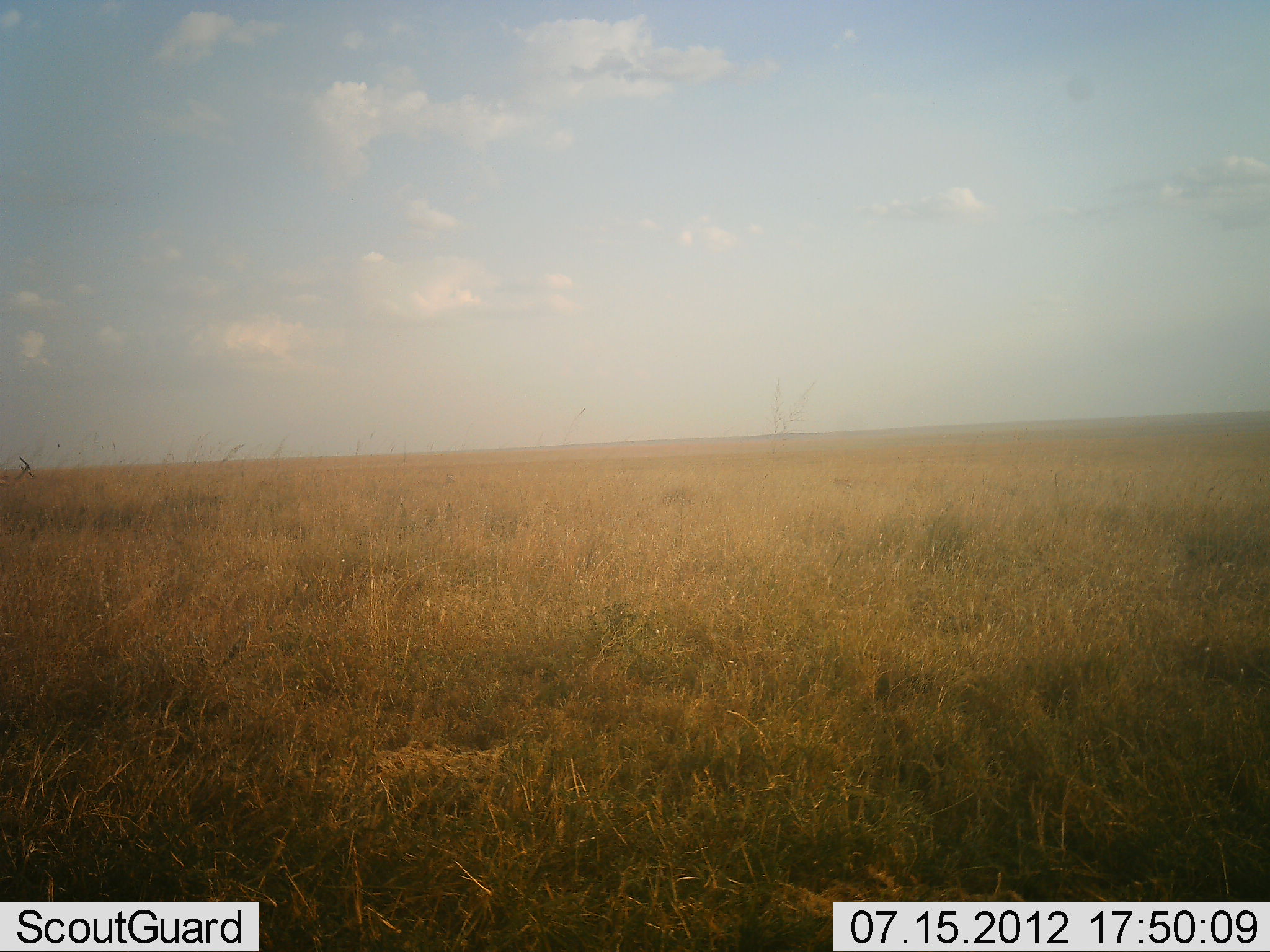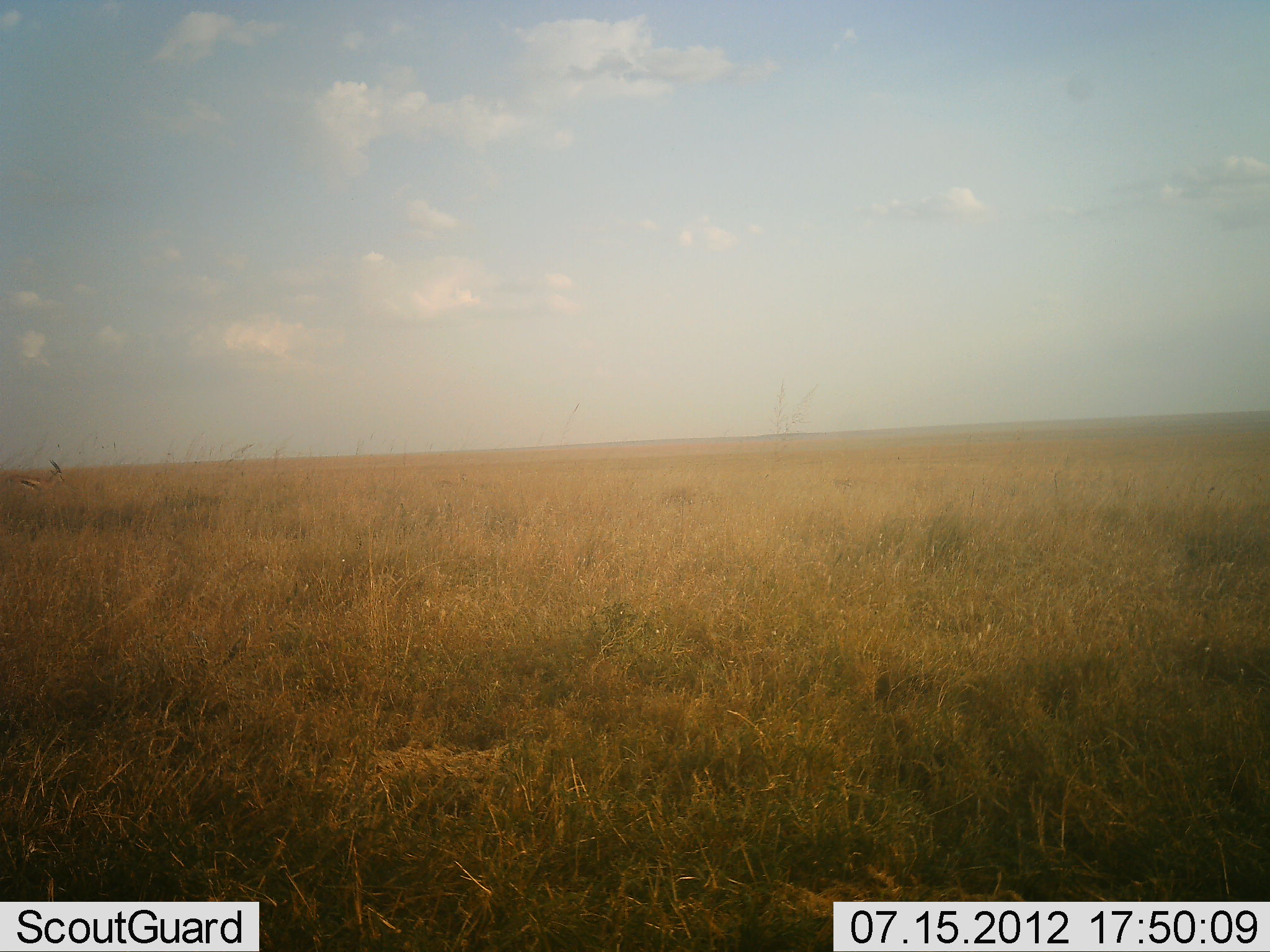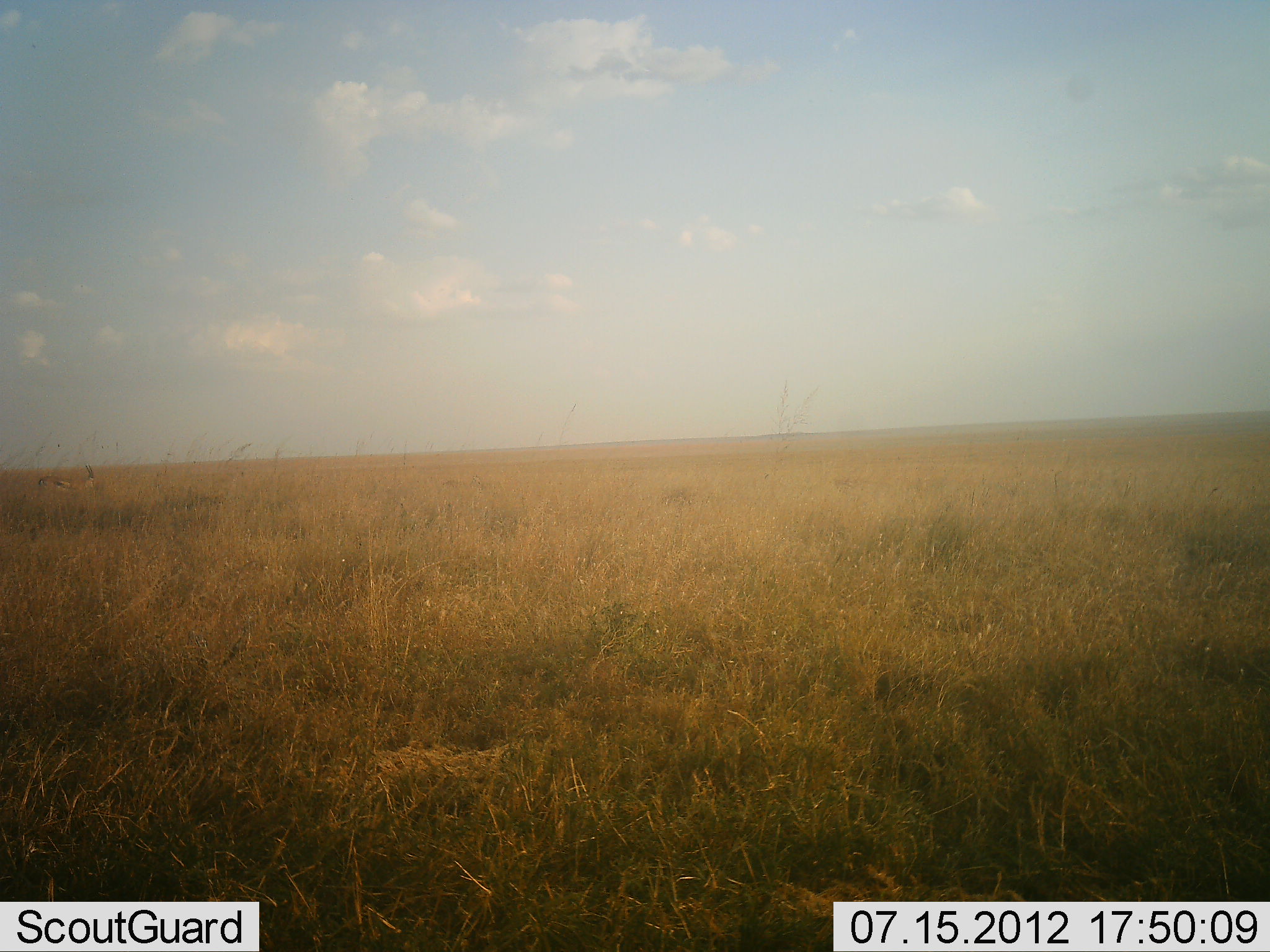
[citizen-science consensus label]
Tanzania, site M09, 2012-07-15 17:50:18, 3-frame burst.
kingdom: Animalia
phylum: Chordata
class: Mammalia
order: Artiodactyla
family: Bovidae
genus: Eudorcas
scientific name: Eudorcas thomsonii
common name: thomson's gazelle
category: gazellethomsons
Gazellethomsons (thomson's gazelle) (Eudorcas thomsonii), count 1. Behavior (volunteer vote fractions): standing 0%, resting 0%, moving 100%, interacting 0%. Young present (vote fraction): 0%. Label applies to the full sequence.